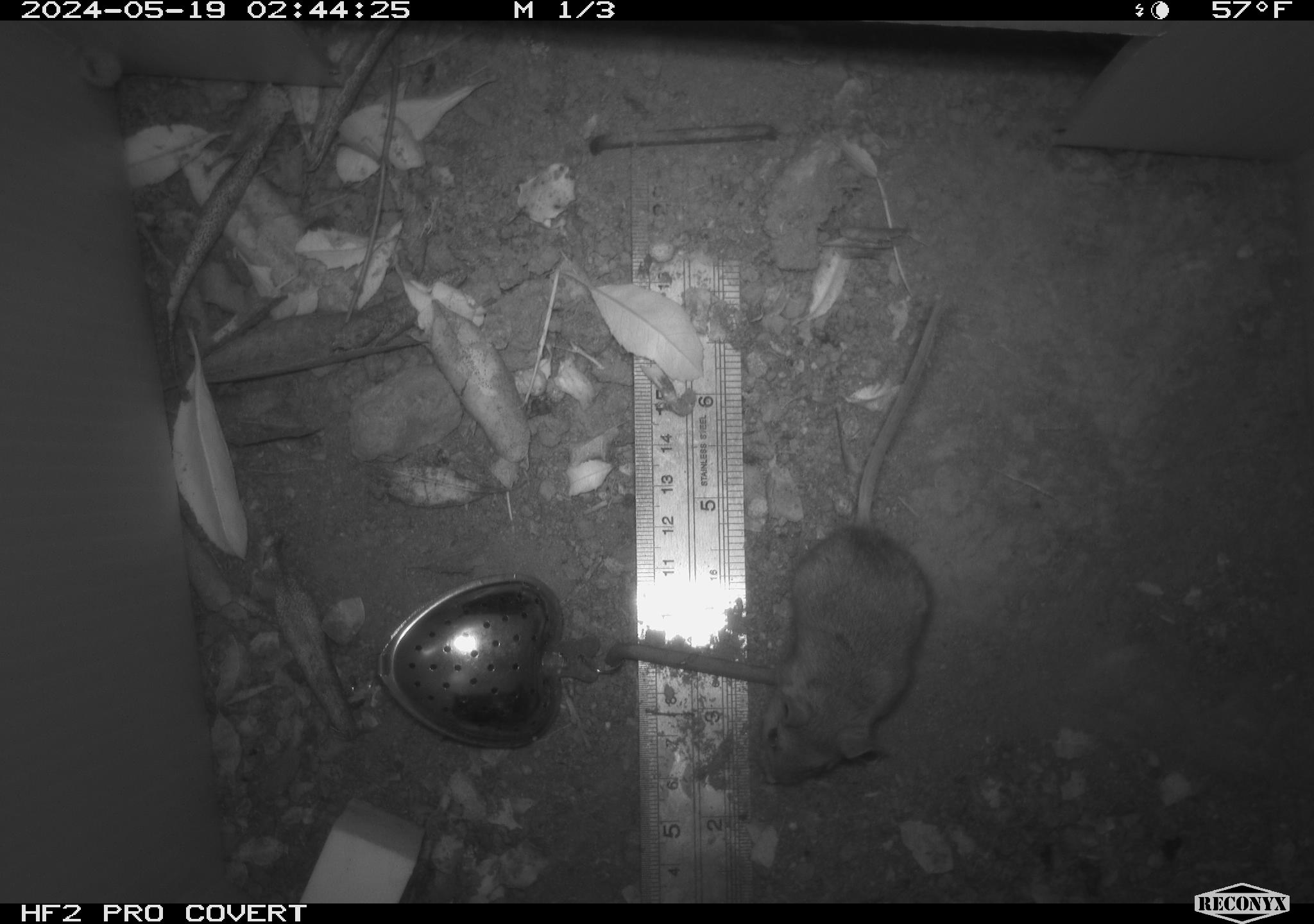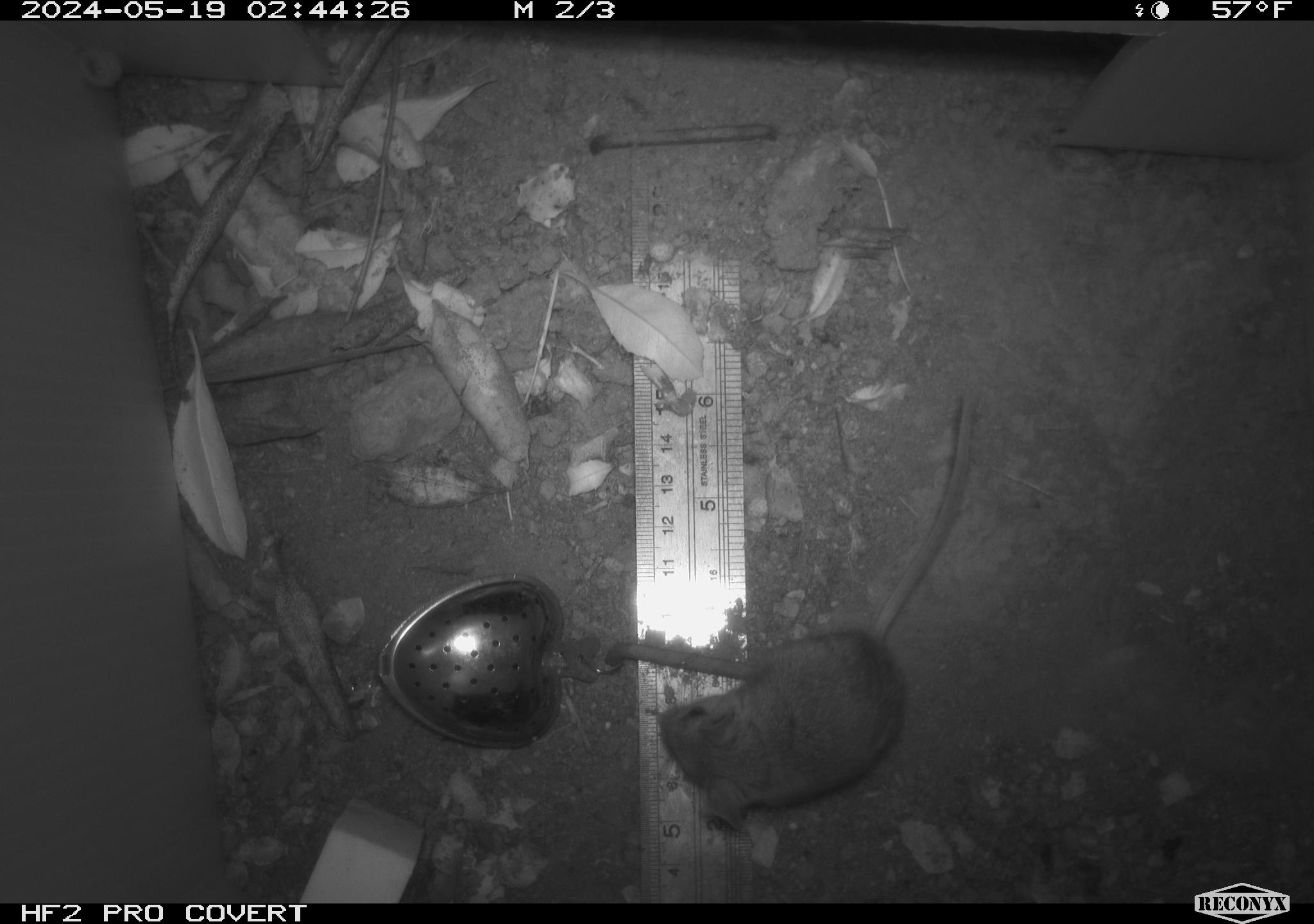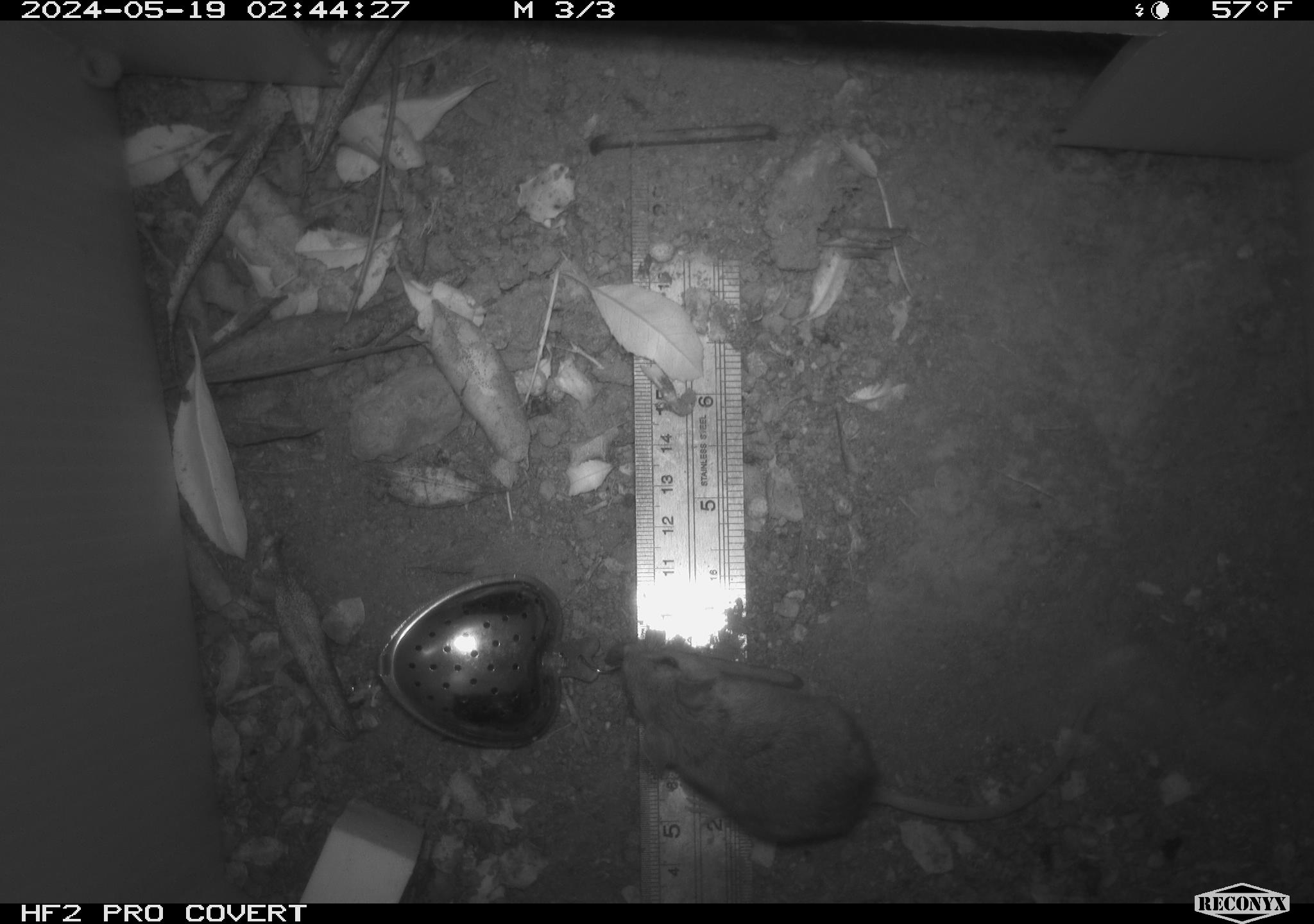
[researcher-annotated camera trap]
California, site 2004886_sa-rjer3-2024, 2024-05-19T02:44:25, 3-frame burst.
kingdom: Animalia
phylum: Chordata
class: Mammalia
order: Rodentia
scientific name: Rodentia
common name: mouse species